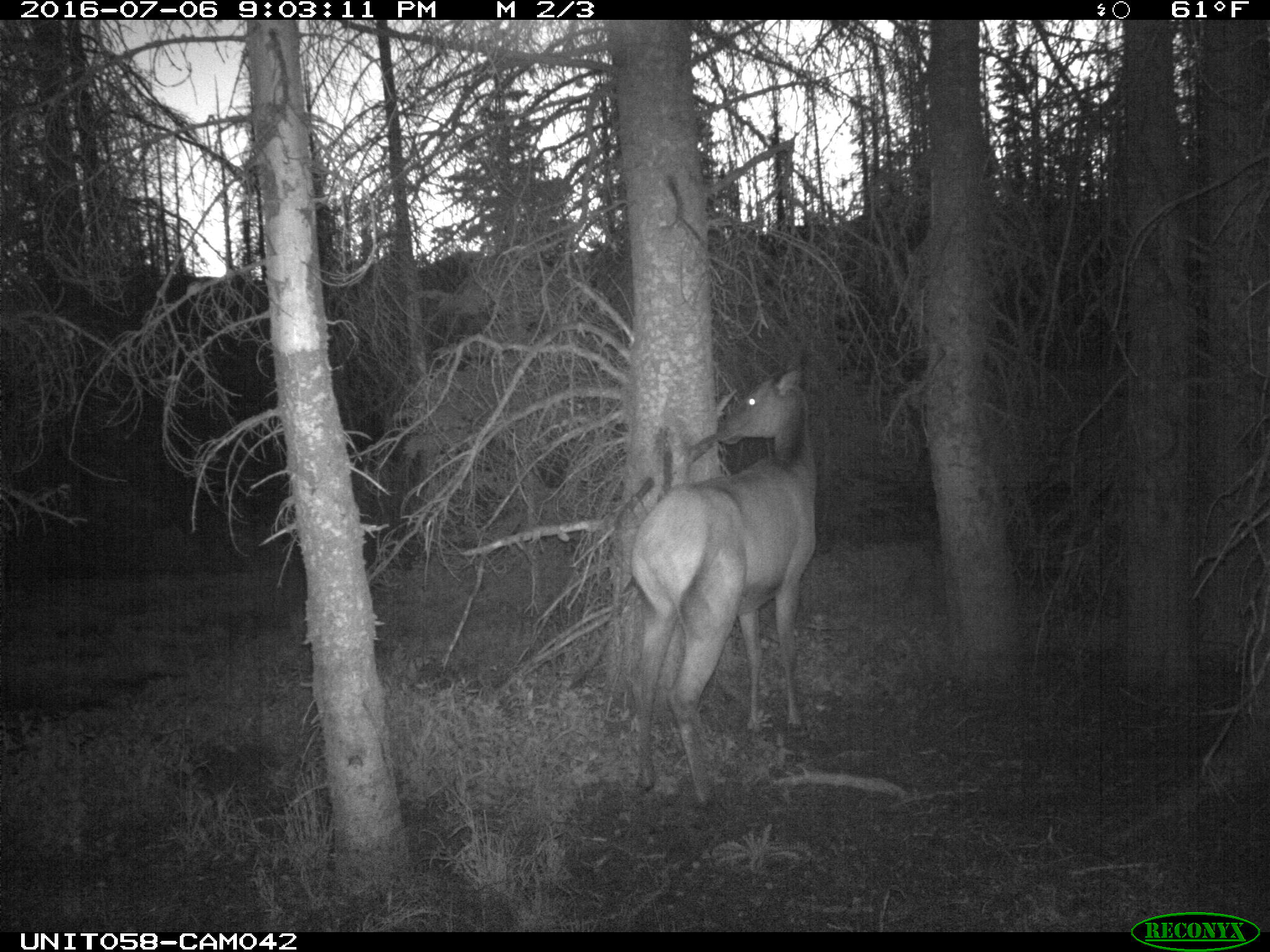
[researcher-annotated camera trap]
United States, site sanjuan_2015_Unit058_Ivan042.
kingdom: Animalia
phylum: Chordata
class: Mammalia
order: Artiodactyla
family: Cervidae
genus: Cervus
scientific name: Cervus elaphus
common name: red deer